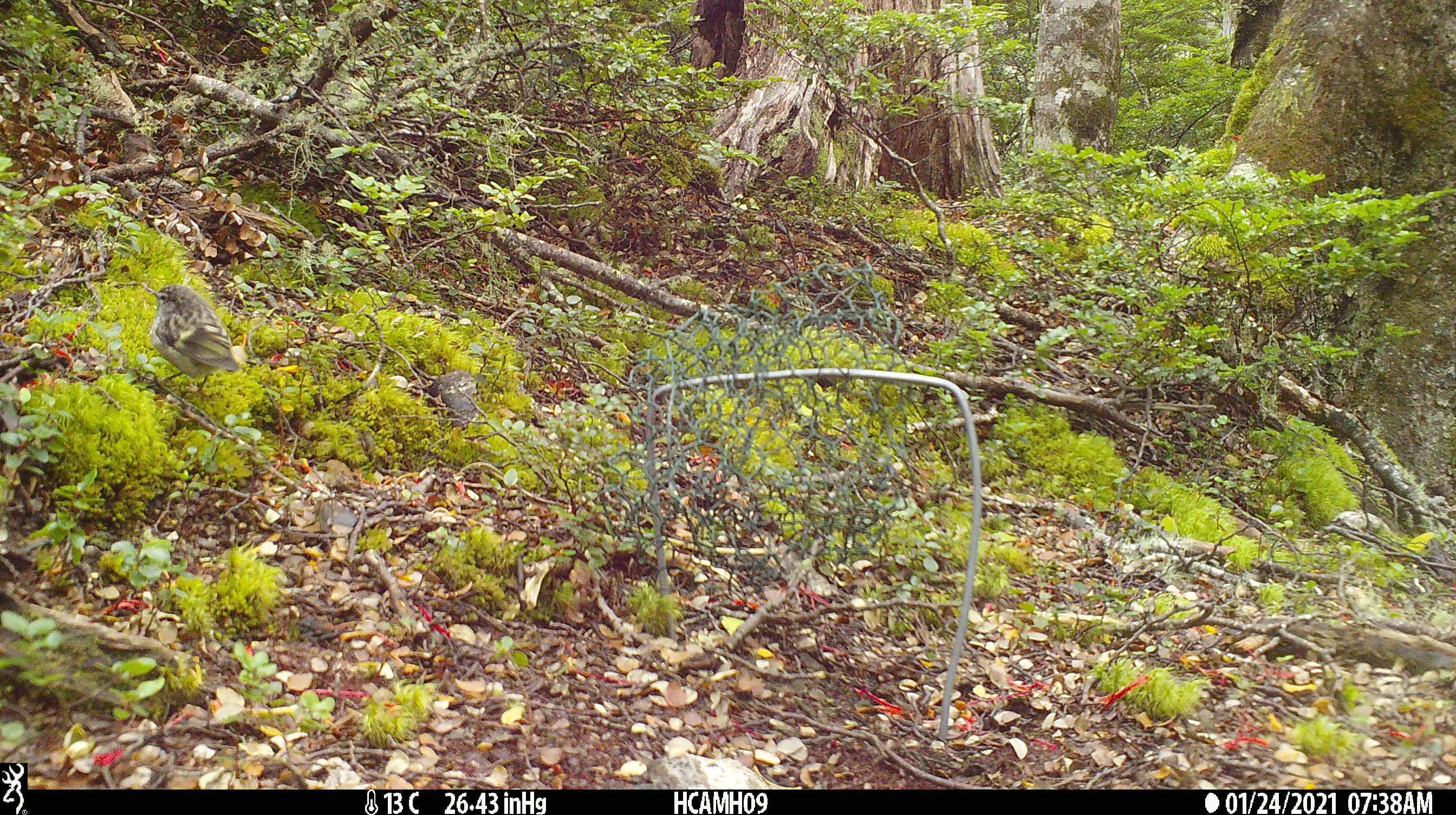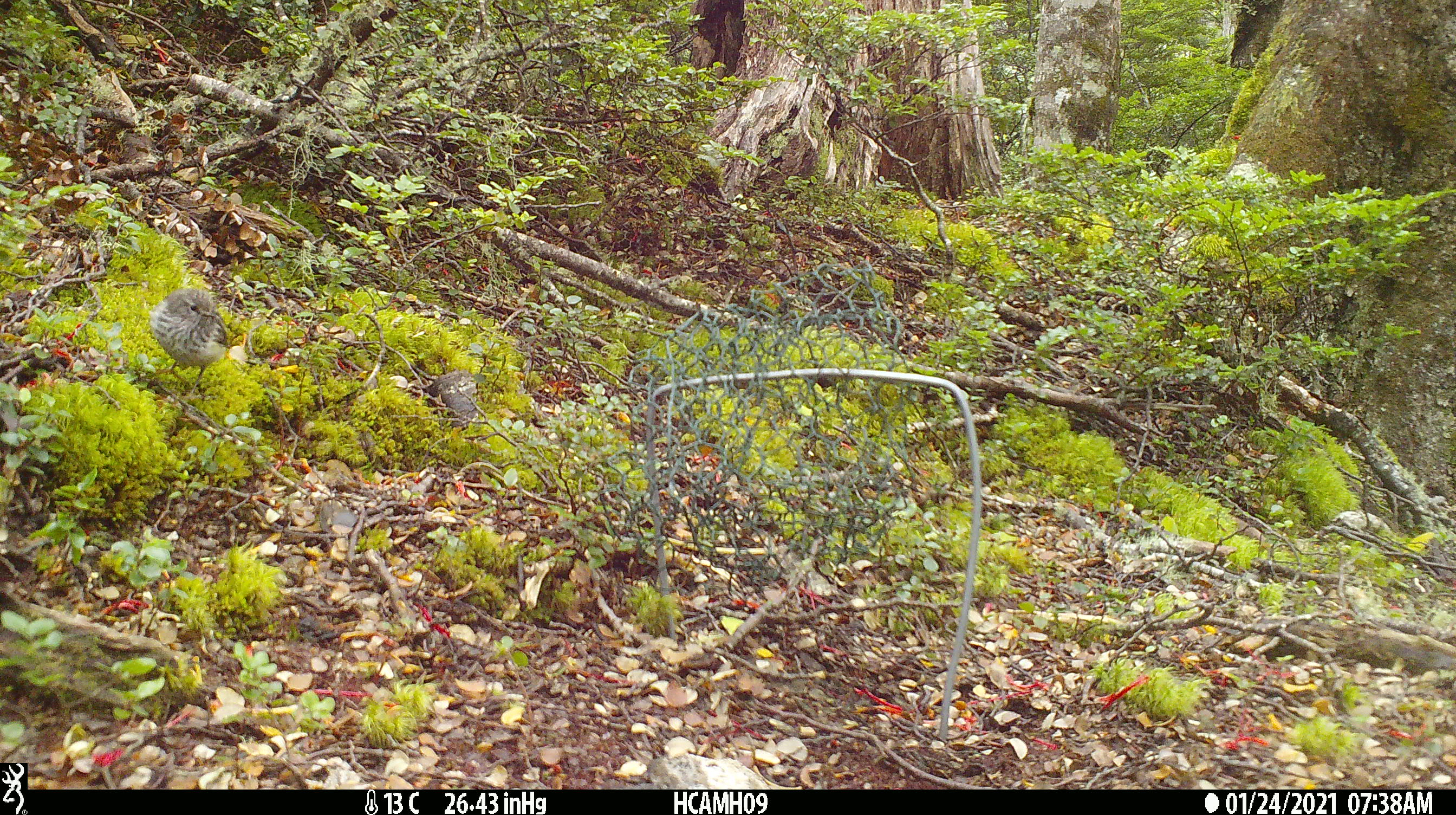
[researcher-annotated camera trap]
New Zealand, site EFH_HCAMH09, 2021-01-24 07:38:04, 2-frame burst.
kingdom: Animalia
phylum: Chordata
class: Aves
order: Passeriformes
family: Acanthisittidae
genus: Acanthisitta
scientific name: Acanthisitta chloris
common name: rifleman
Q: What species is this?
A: Rifleman (Acanthisitta chloris).